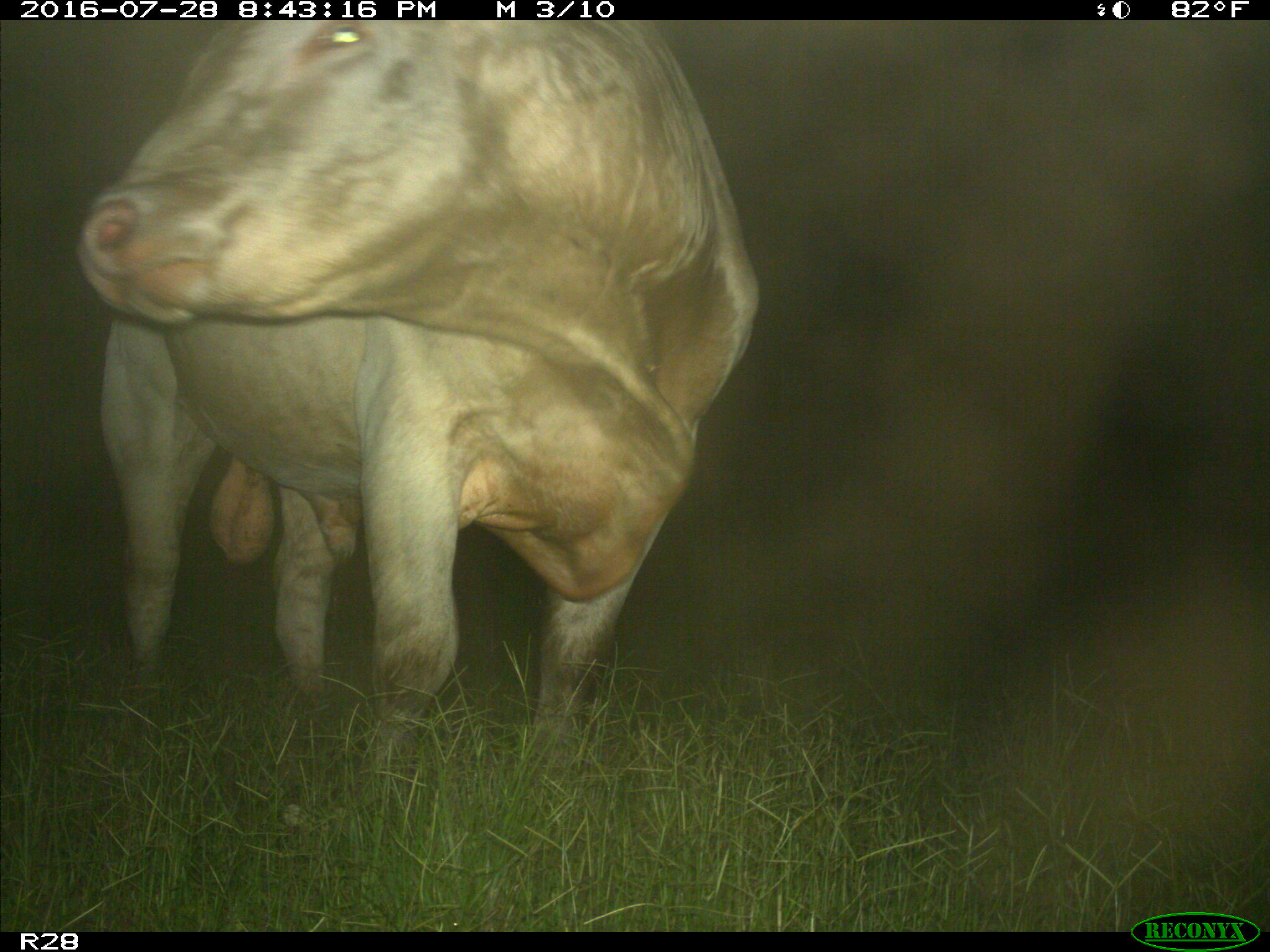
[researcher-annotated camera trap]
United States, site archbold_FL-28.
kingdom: Animalia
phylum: Chordata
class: Mammalia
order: Artiodactyla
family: Bovidae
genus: Bos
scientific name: Bos taurus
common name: domestic cow